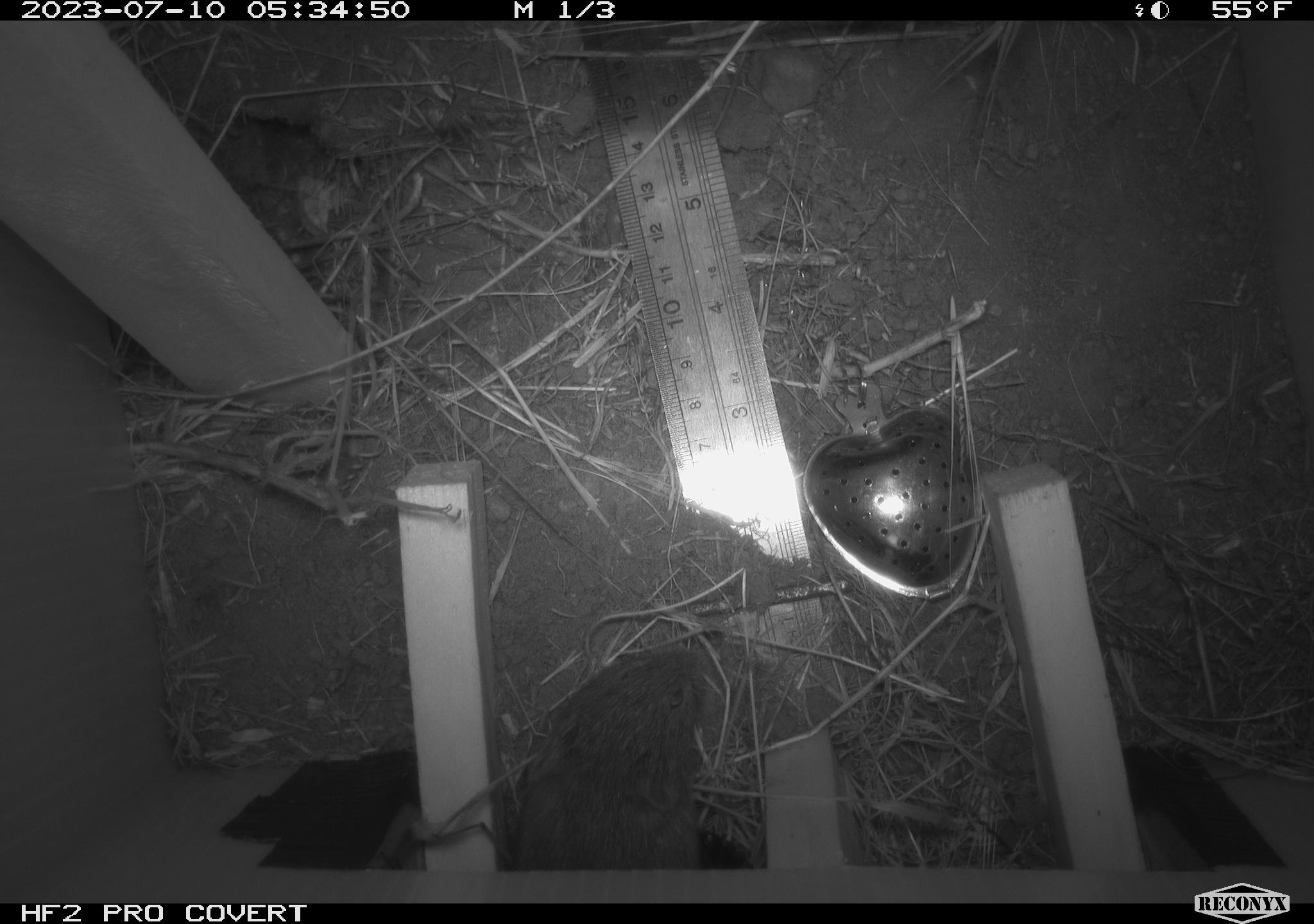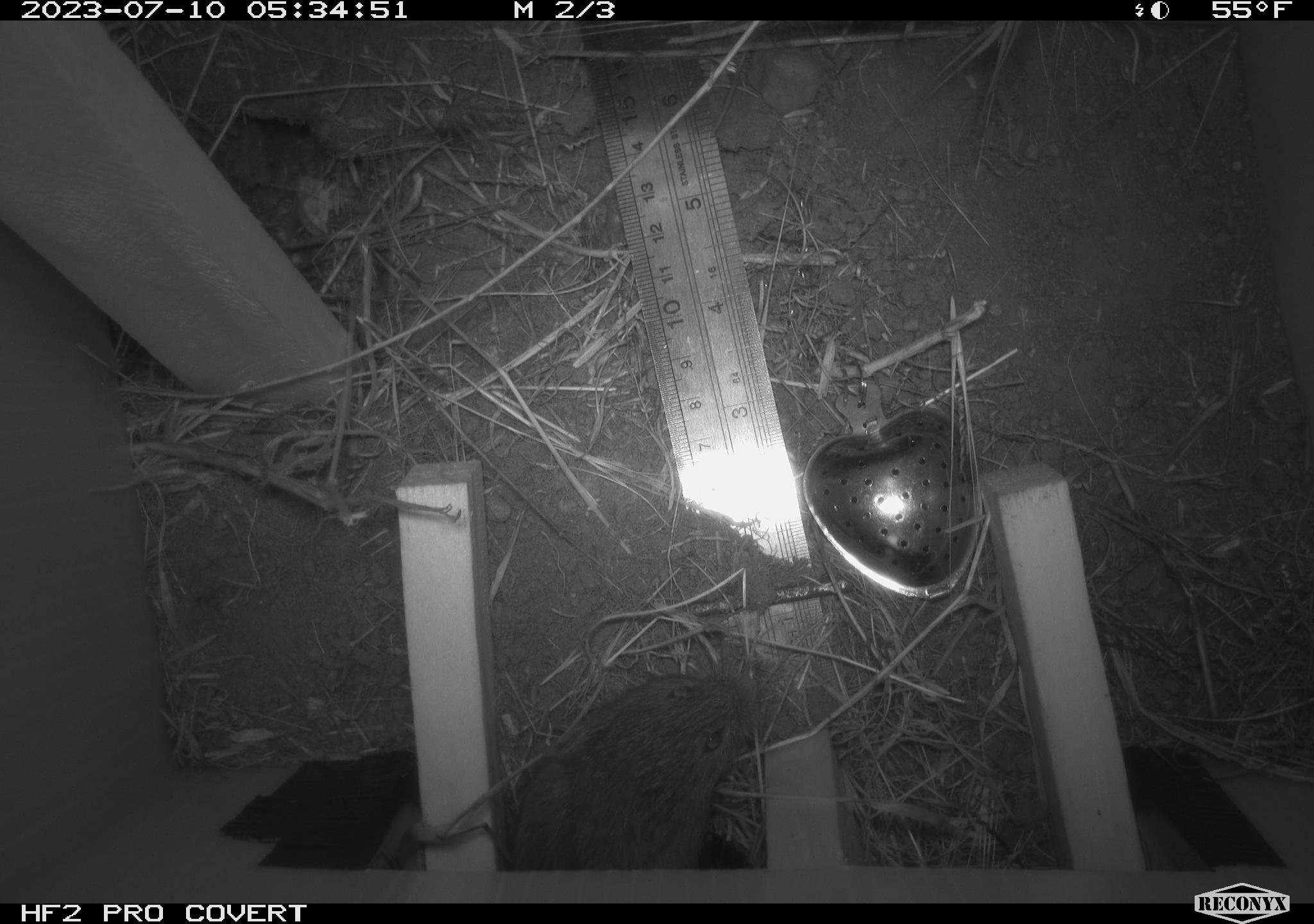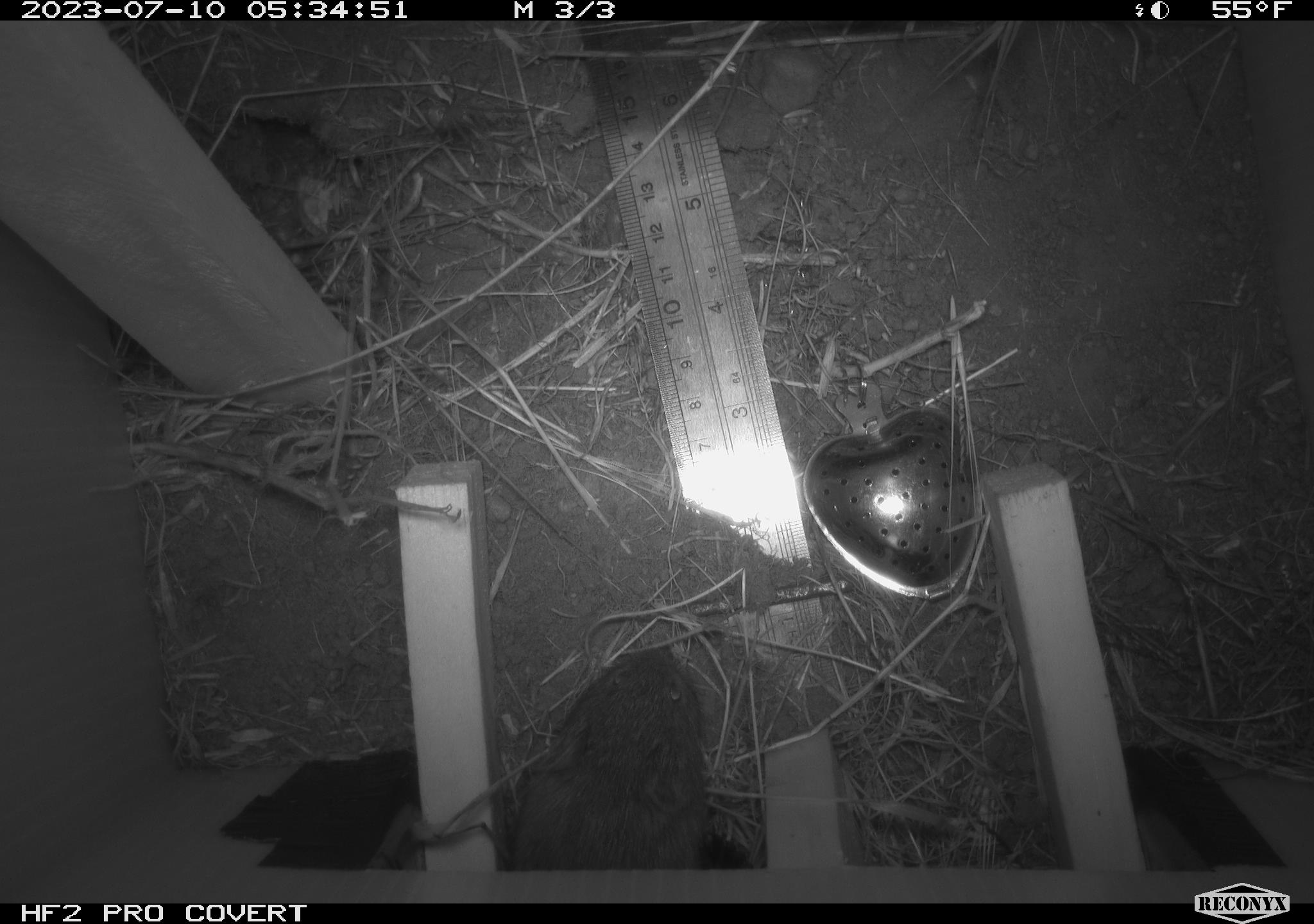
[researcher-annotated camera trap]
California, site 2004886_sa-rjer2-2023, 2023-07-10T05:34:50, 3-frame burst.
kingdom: Animalia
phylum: Chordata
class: Mammalia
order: Rodentia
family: Cricetidae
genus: Microtus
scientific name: Microtus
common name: meadow vole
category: microtus species